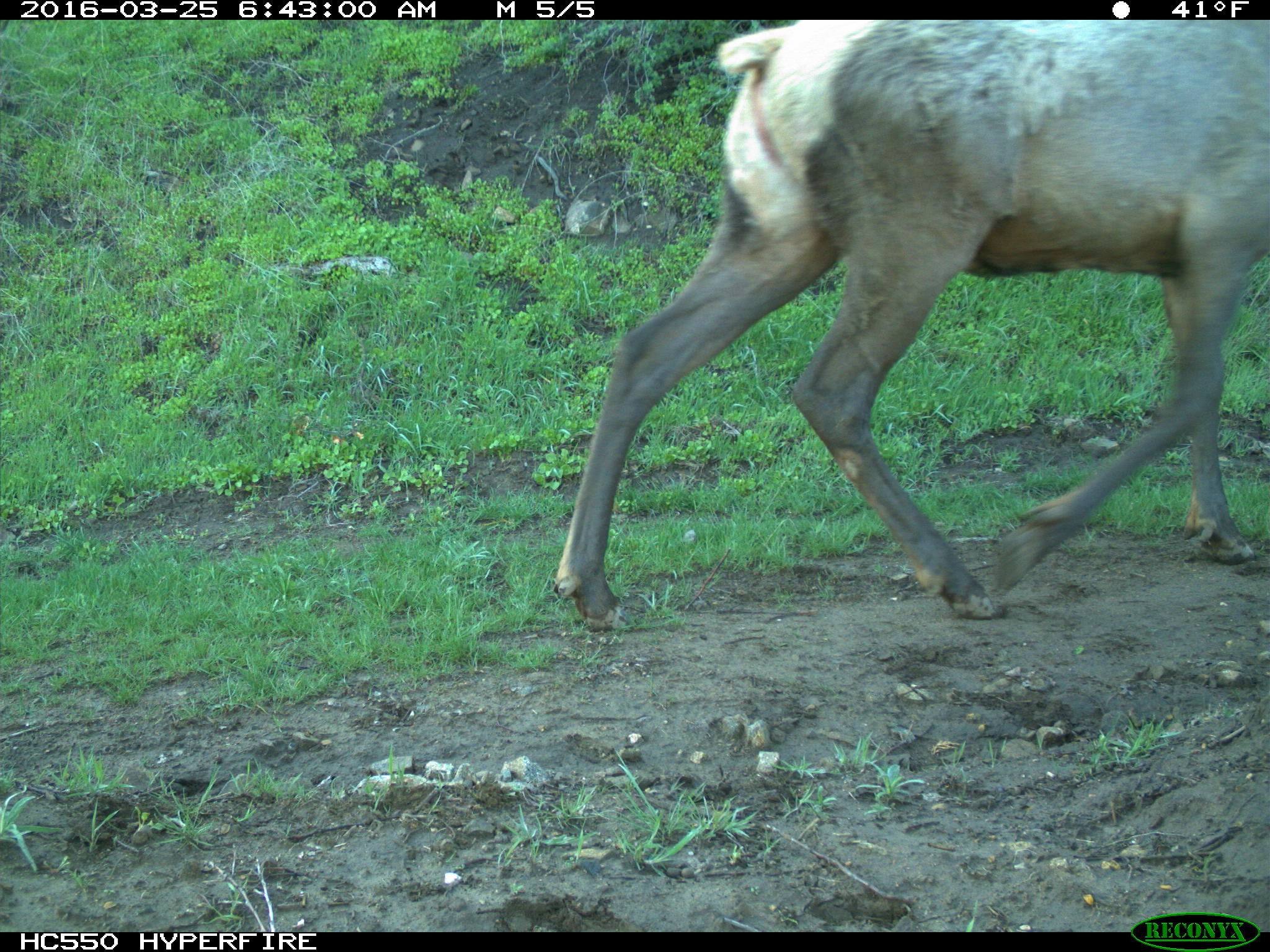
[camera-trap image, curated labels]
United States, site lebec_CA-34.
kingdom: Animalia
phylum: Chordata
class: Mammalia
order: Artiodactyla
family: Cervidae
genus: Cervus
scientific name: Cervus canadensis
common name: elk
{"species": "Cervus canadensis (elk)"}